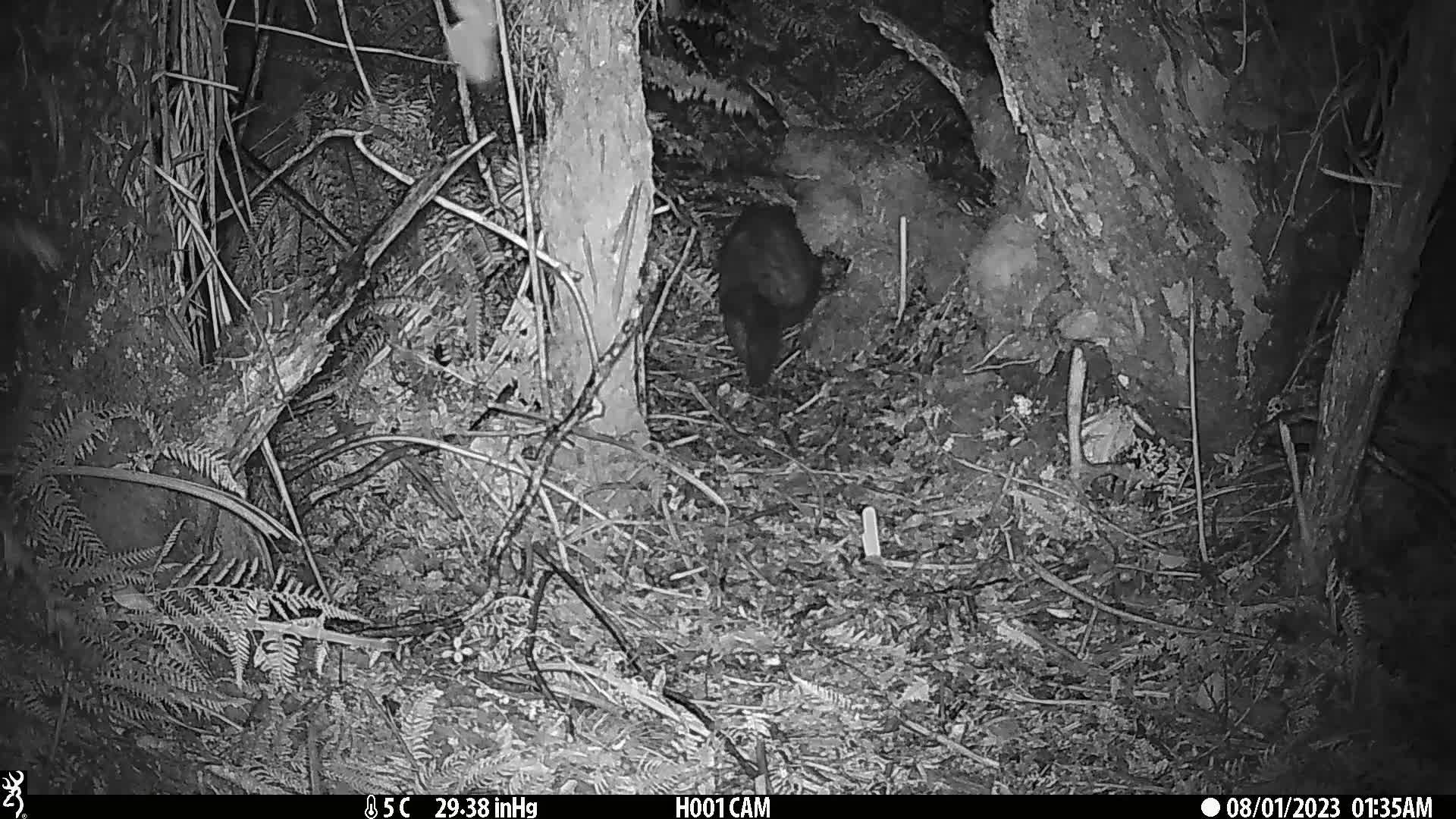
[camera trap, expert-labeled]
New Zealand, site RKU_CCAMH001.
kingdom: Animalia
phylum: Chordata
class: Mammalia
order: Diprotodontia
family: Phalangeridae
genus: Trichosurus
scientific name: Trichosurus vulpecula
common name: common brushtail possum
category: possum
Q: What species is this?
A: Possum (common brushtail possum) (Trichosurus vulpecula).